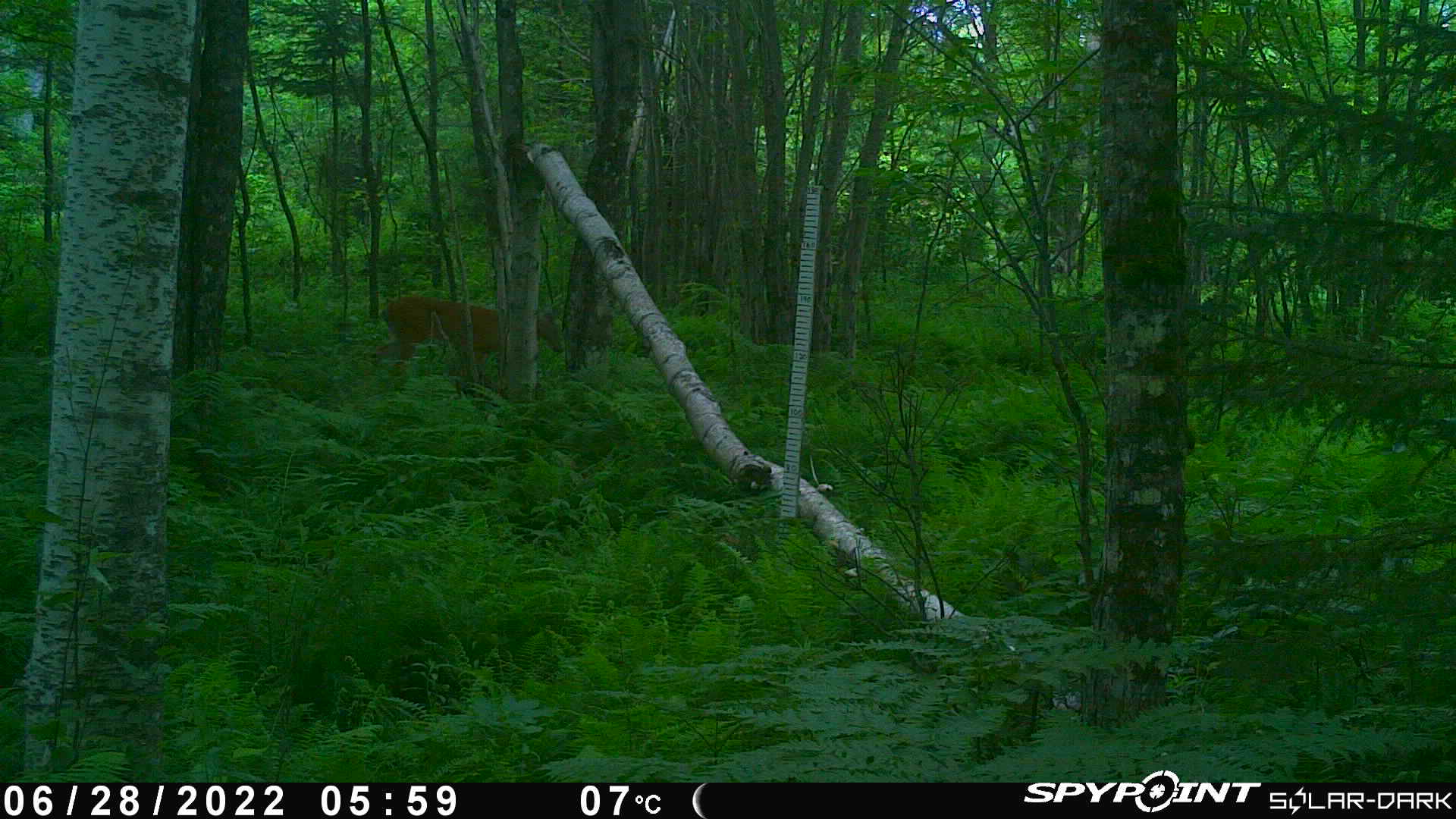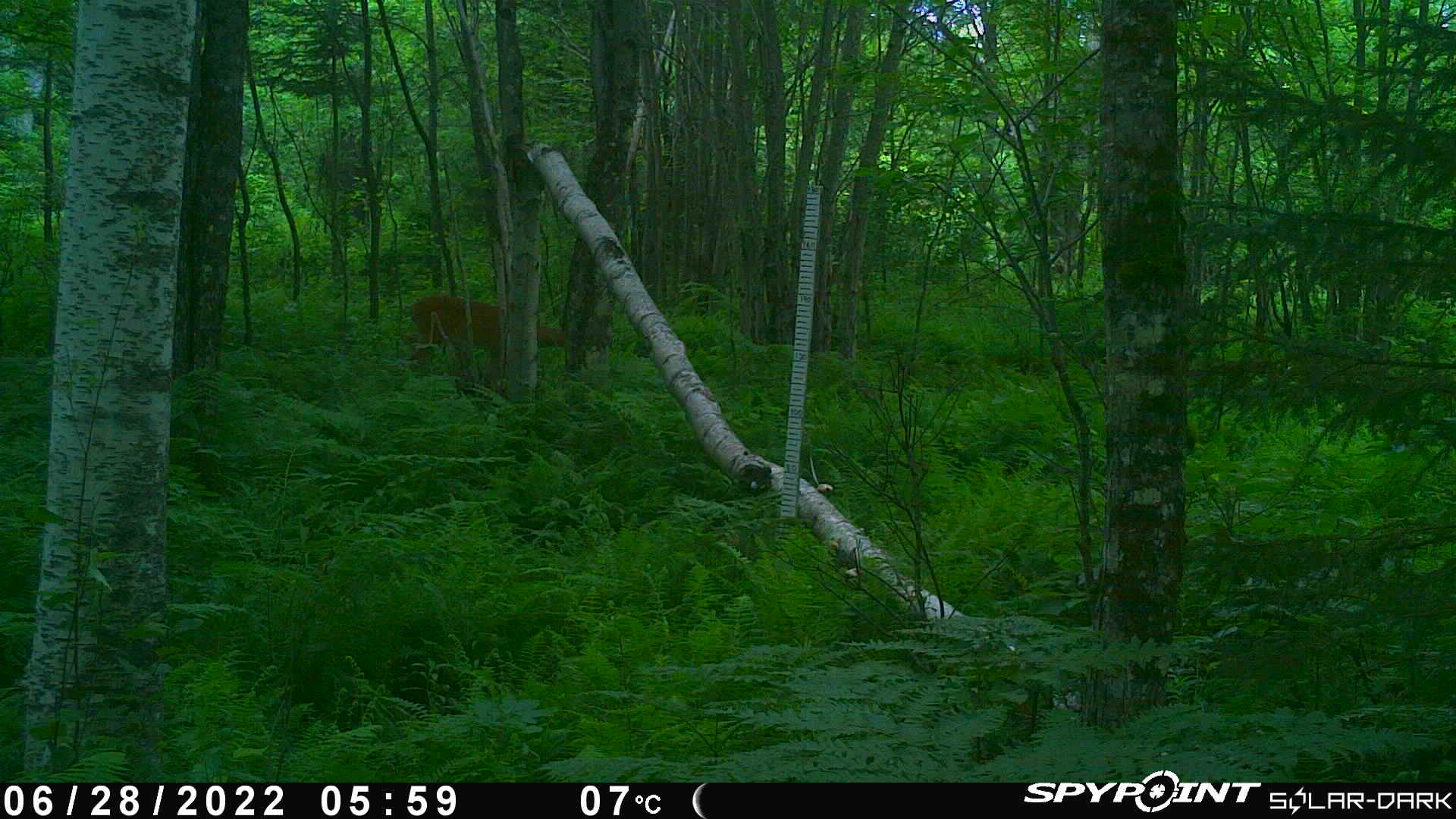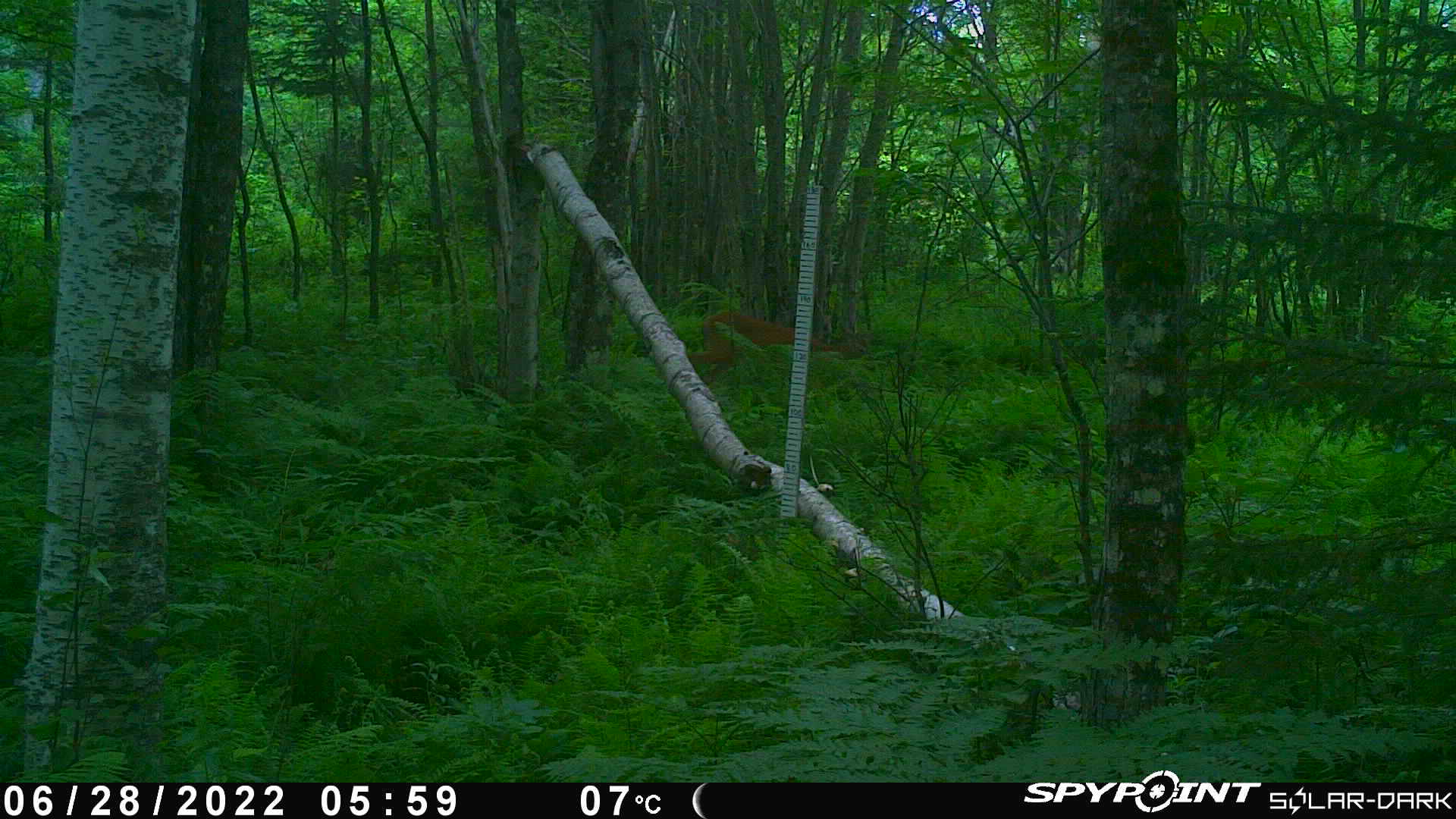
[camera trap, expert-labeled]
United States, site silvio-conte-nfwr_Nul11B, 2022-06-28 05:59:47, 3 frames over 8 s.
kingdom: Animalia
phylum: Chordata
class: Mammalia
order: Artiodactyla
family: Cervidae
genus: Odocoileus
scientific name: Odocoileus virginianus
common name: white-tailed deer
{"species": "white-tailed deer (Odocoileus virginianus)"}